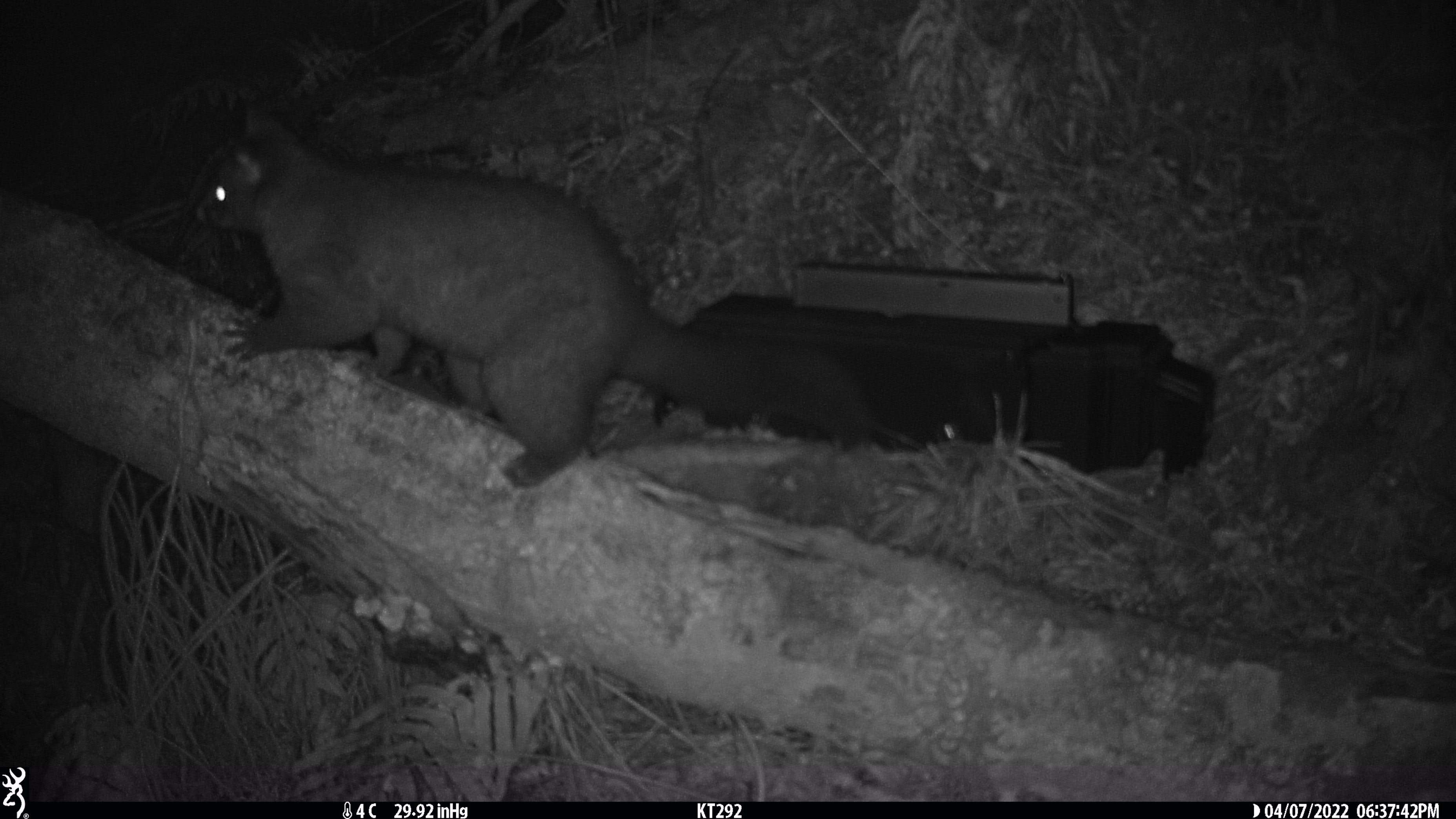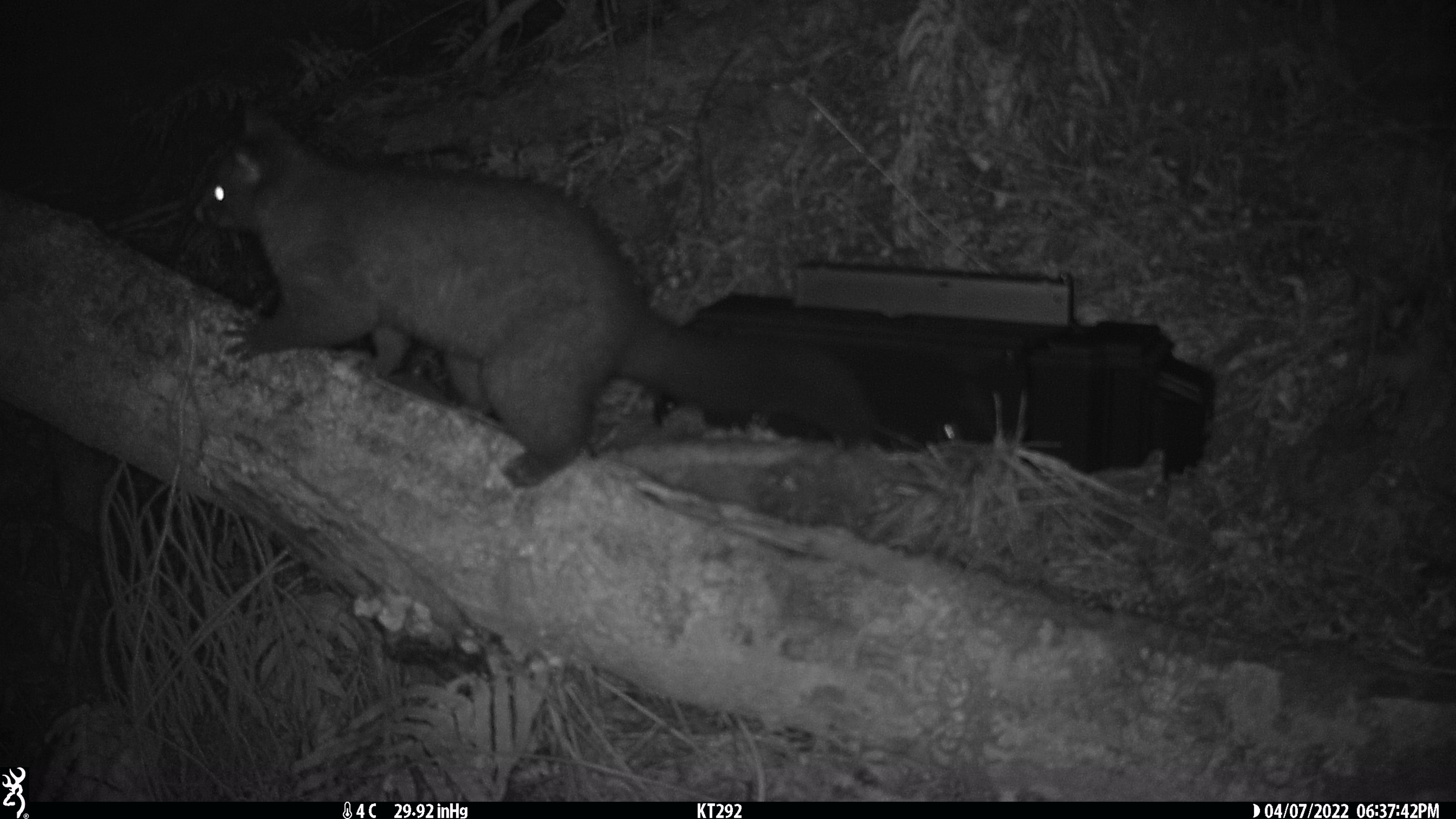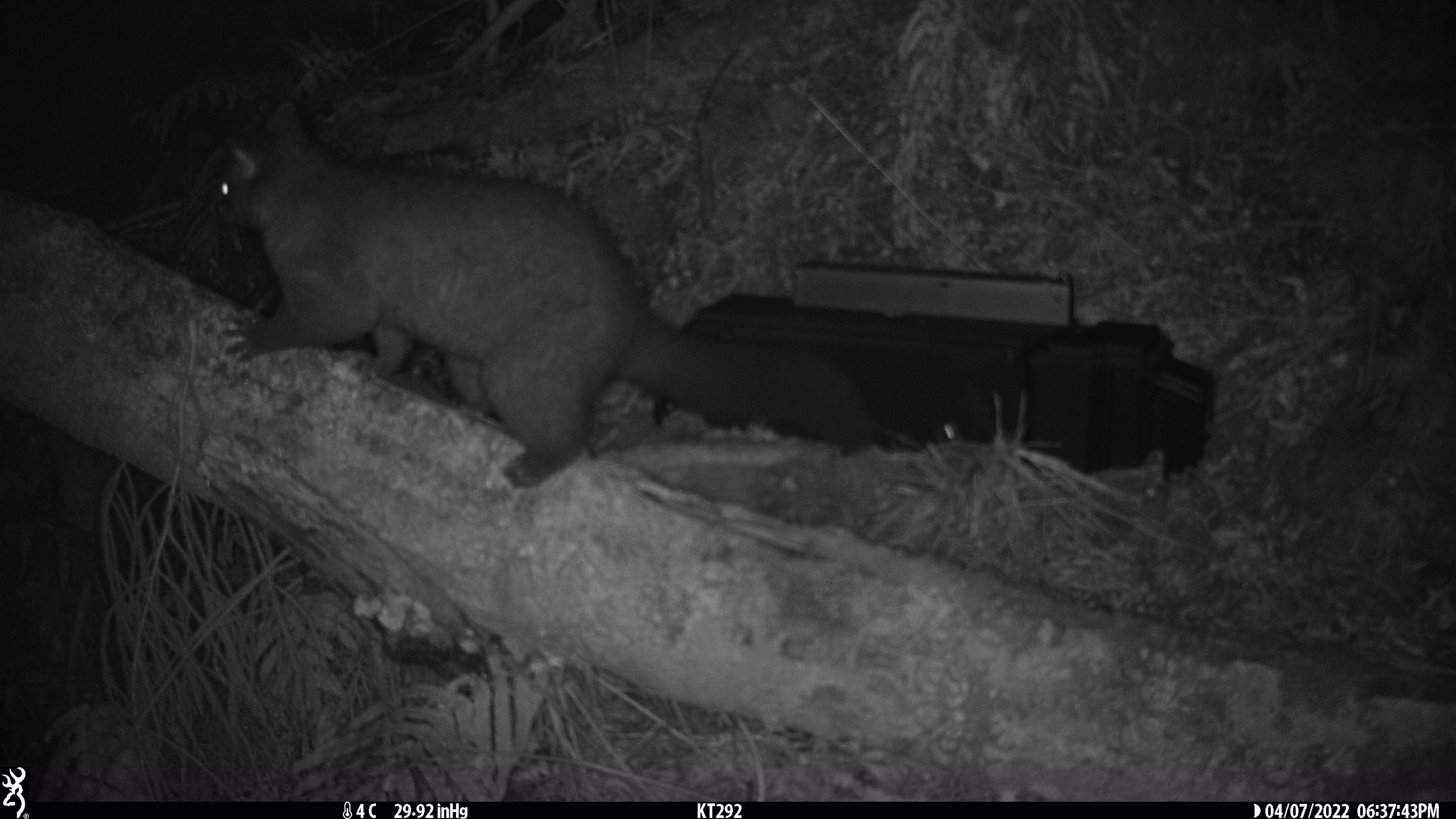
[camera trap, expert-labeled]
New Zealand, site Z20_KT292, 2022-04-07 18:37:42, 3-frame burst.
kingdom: Animalia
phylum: Chordata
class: Mammalia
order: Diprotodontia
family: Phalangeridae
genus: Trichosurus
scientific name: Trichosurus vulpecula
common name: common brushtail possum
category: possum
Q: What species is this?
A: Possum (common brushtail possum) (Trichosurus vulpecula).